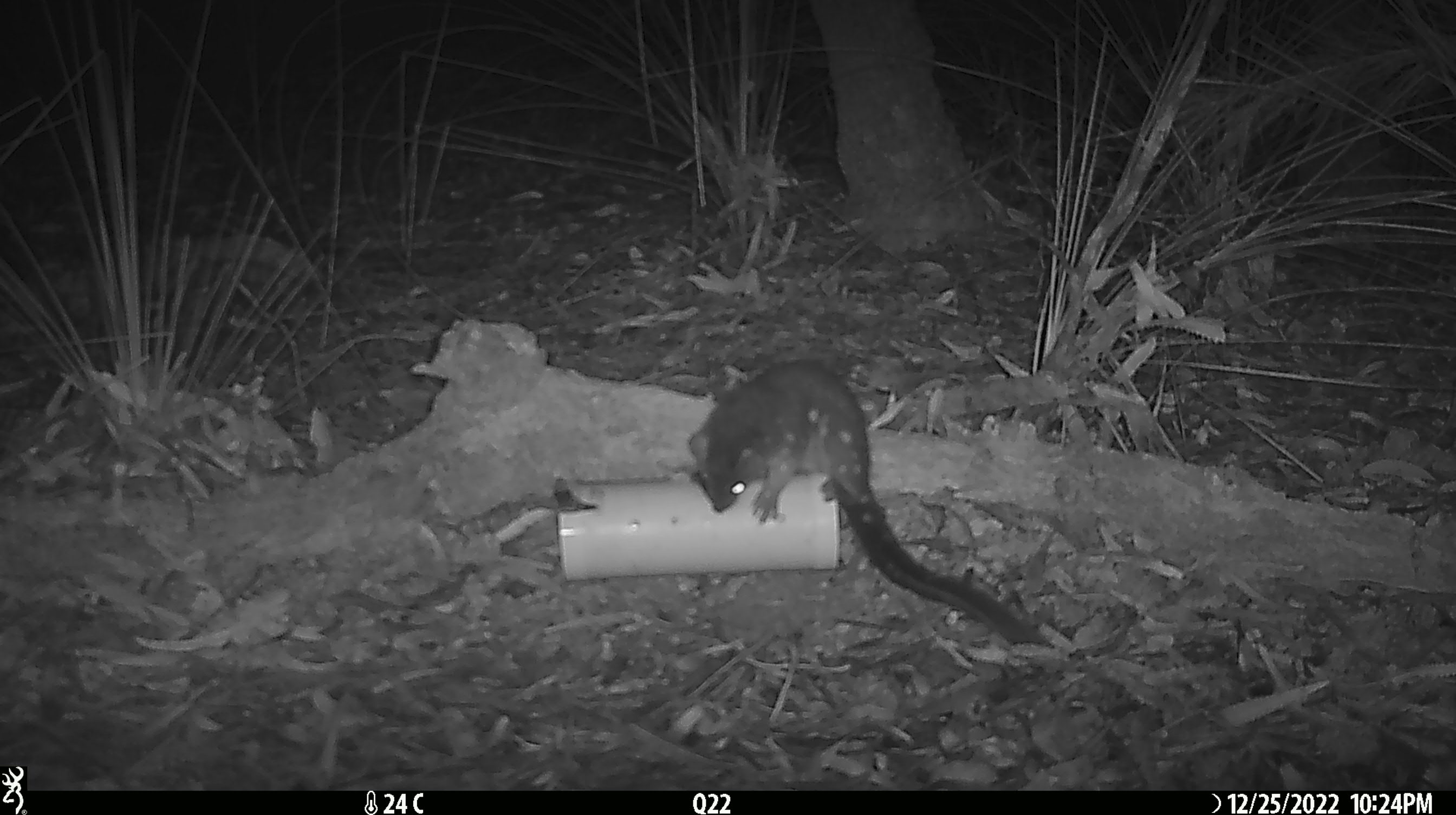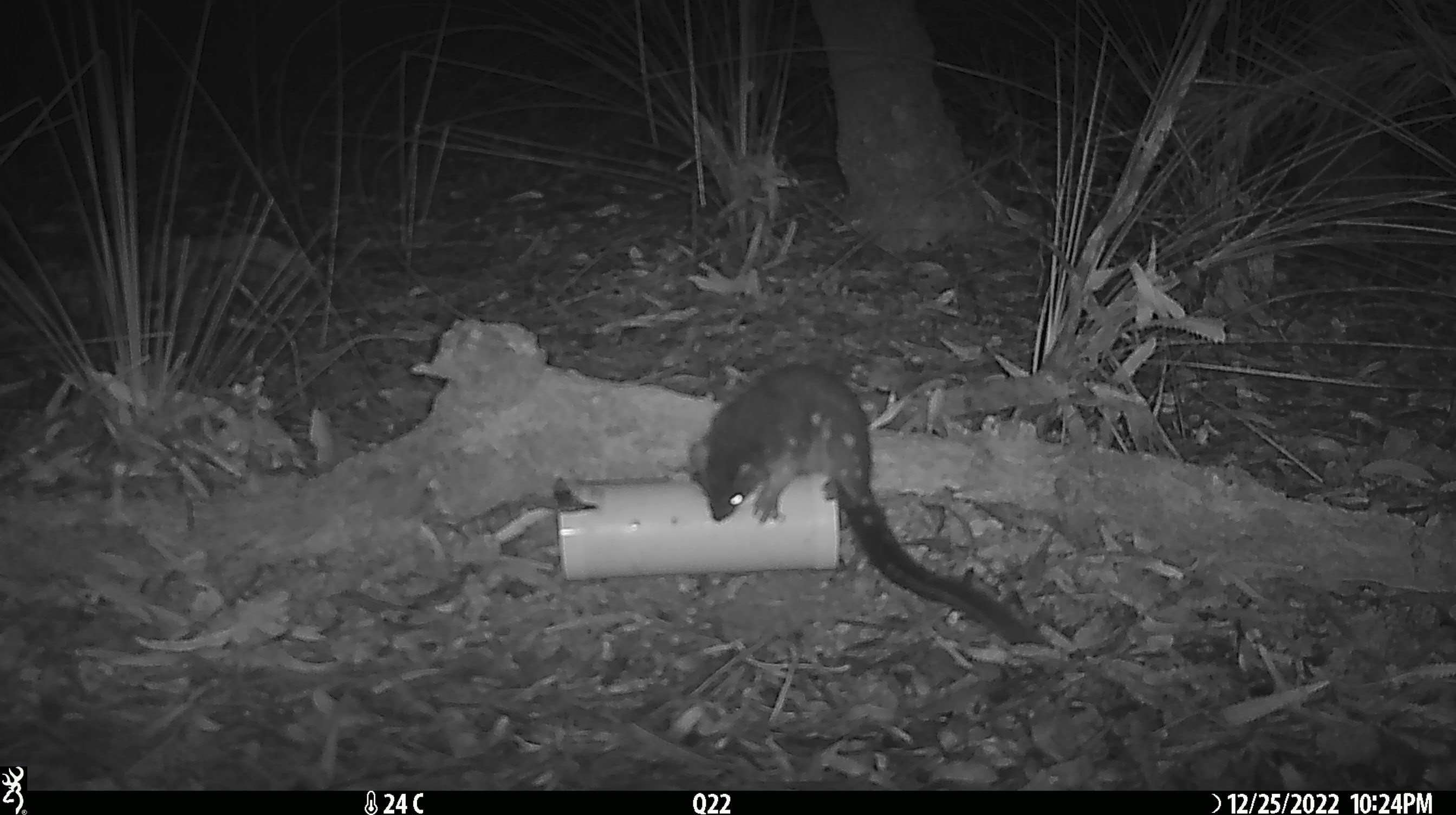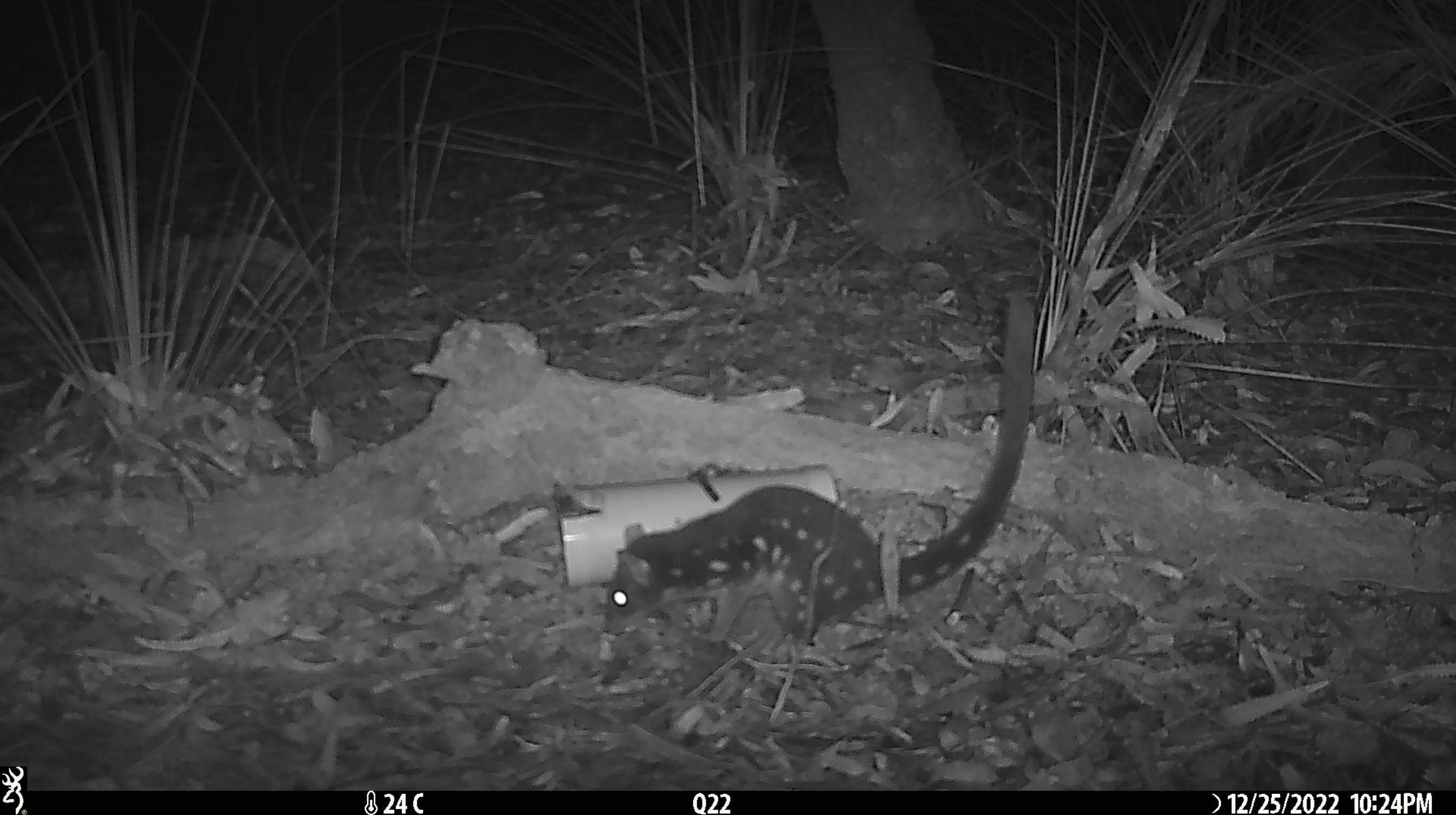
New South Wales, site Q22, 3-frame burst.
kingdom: Animalia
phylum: Chordata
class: Mammalia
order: Dasyuromorphia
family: Dasyuridae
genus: Dasyurus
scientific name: Dasyurus maculatus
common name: spotted-tailed quoll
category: quoll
Quoll (spotted-tailed quoll) (Dasyurus maculatus).